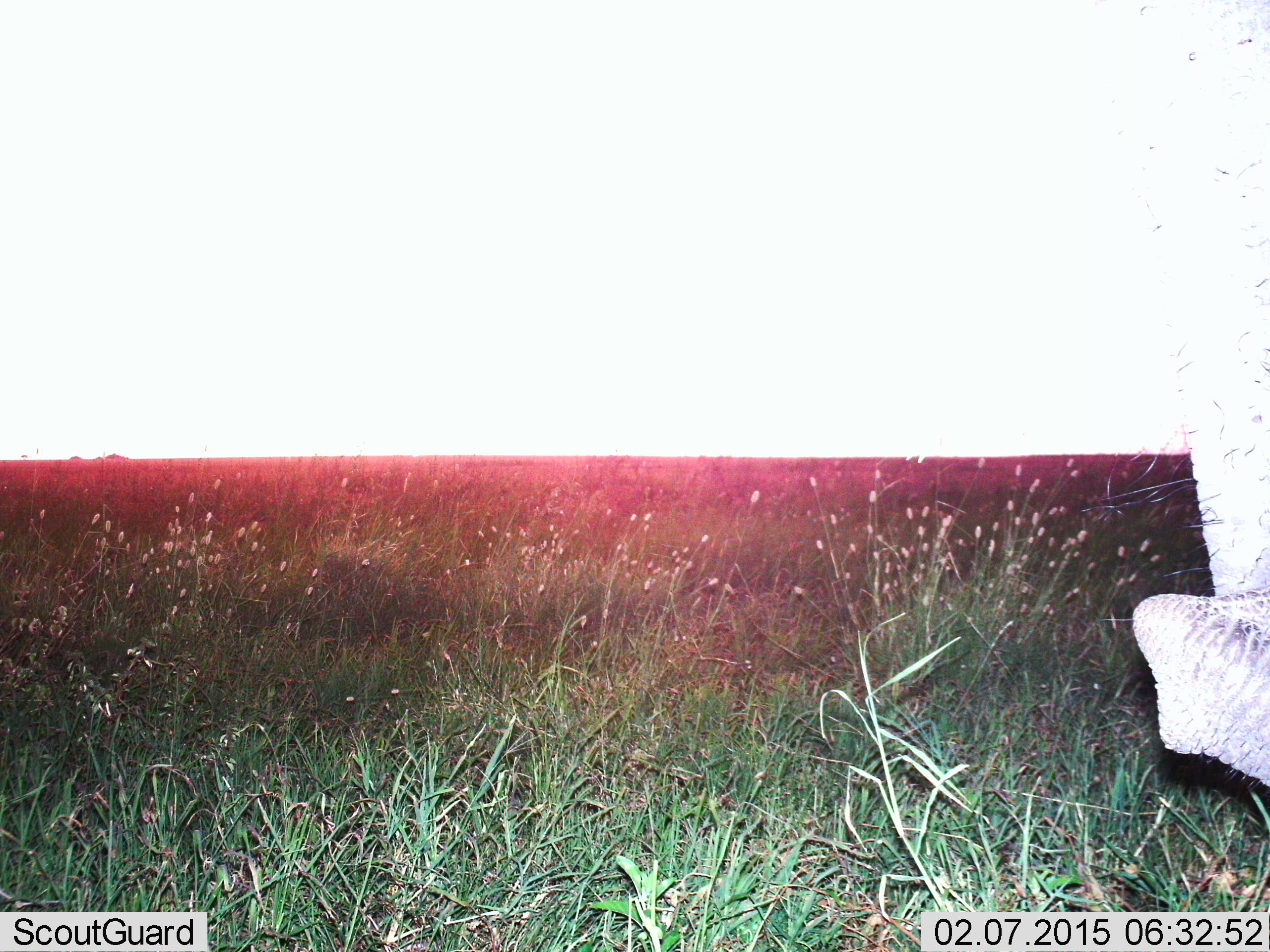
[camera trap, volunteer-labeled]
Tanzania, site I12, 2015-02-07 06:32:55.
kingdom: Animalia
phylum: Chordata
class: Mammalia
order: Proboscidea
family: Elephantidae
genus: Loxodonta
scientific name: Loxodonta africana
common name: african bush elephant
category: elephant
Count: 1.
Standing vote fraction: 100%.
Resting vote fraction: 0%.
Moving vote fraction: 0%.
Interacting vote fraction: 0%.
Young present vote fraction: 0%.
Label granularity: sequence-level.